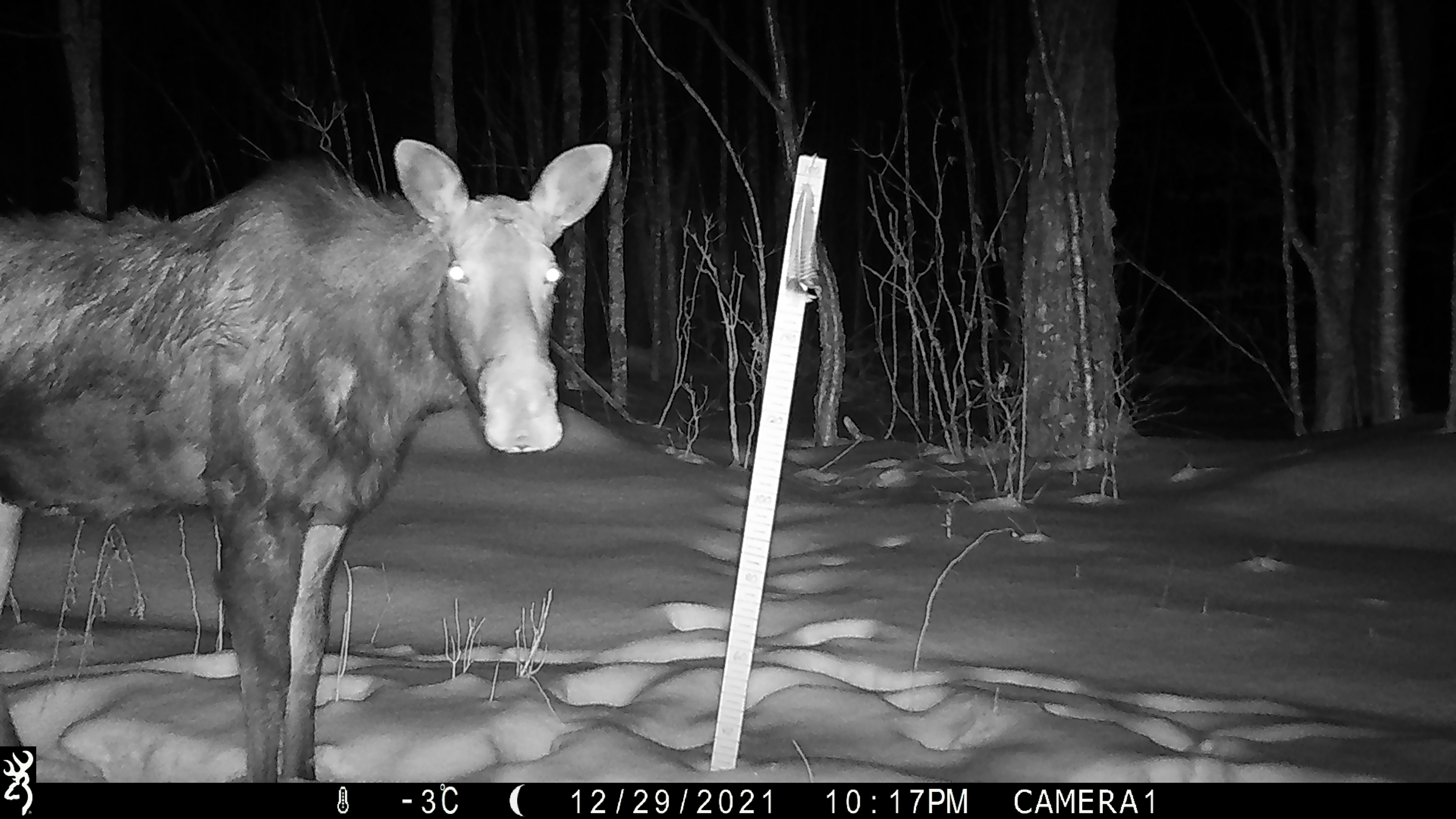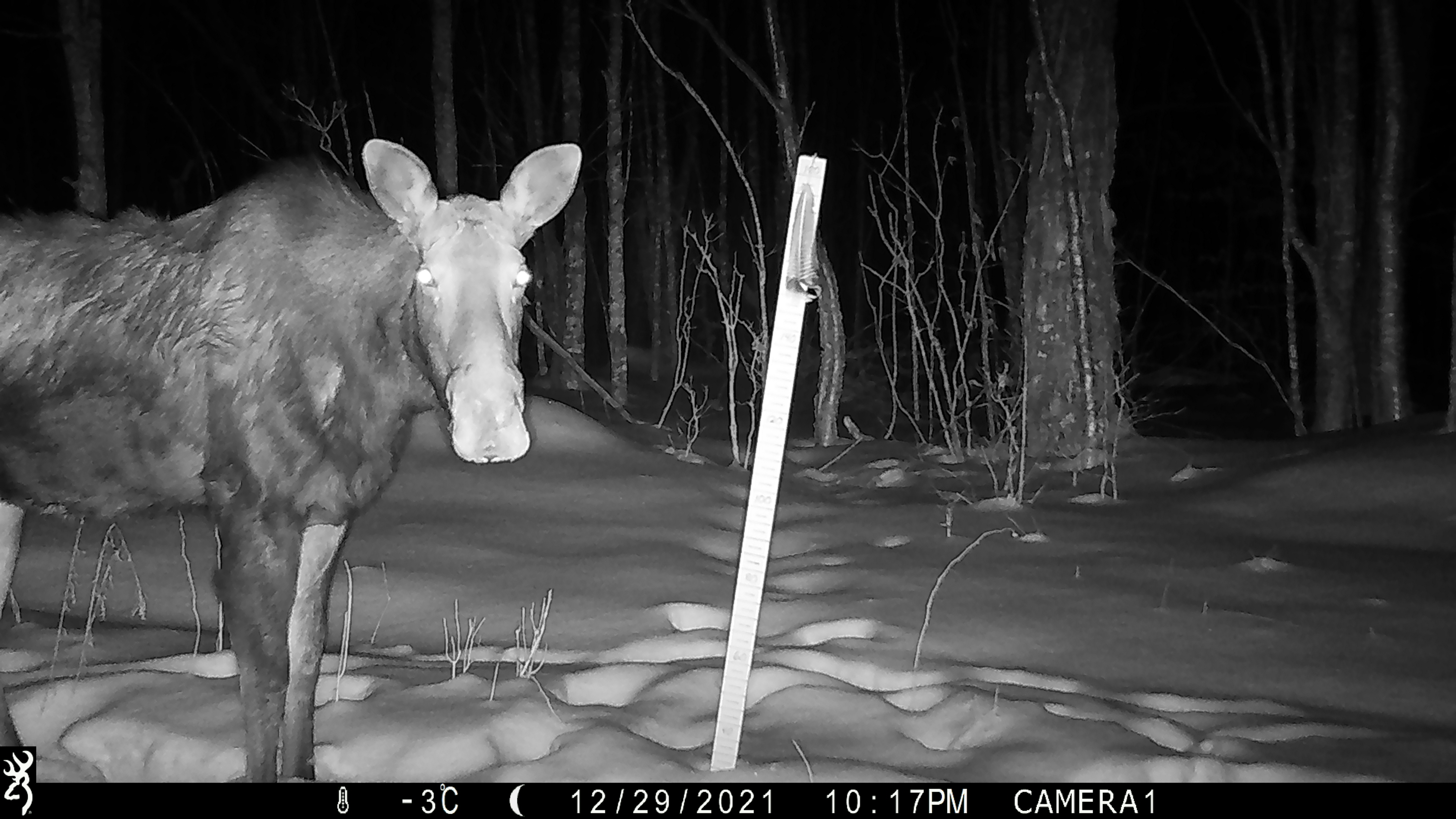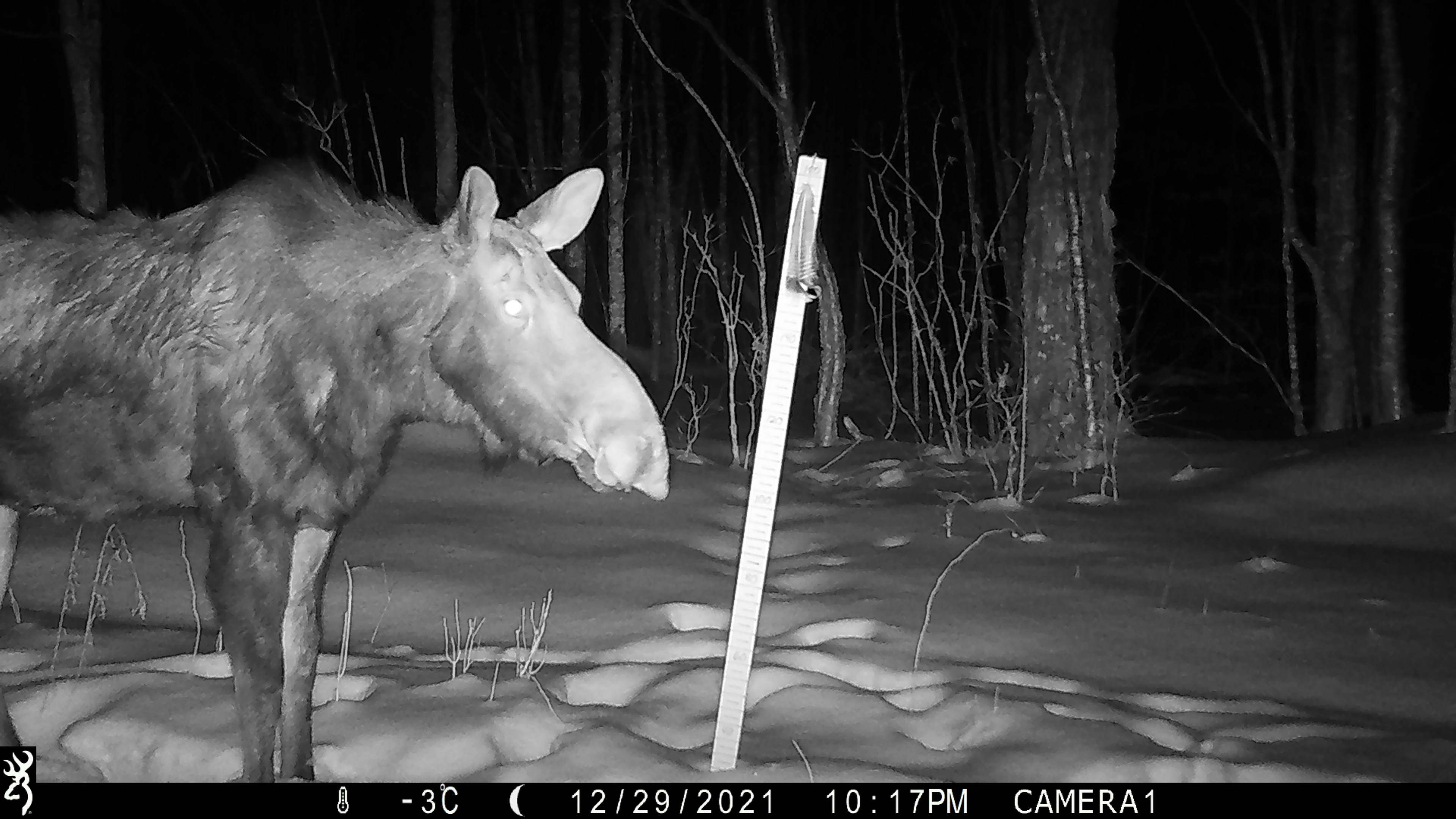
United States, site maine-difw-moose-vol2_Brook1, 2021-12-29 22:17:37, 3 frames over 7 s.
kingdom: Animalia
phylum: Chordata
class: Mammalia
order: Artiodactyla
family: Cervidae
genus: Alces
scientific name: Alces alces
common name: moose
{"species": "moose (Alces alces)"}